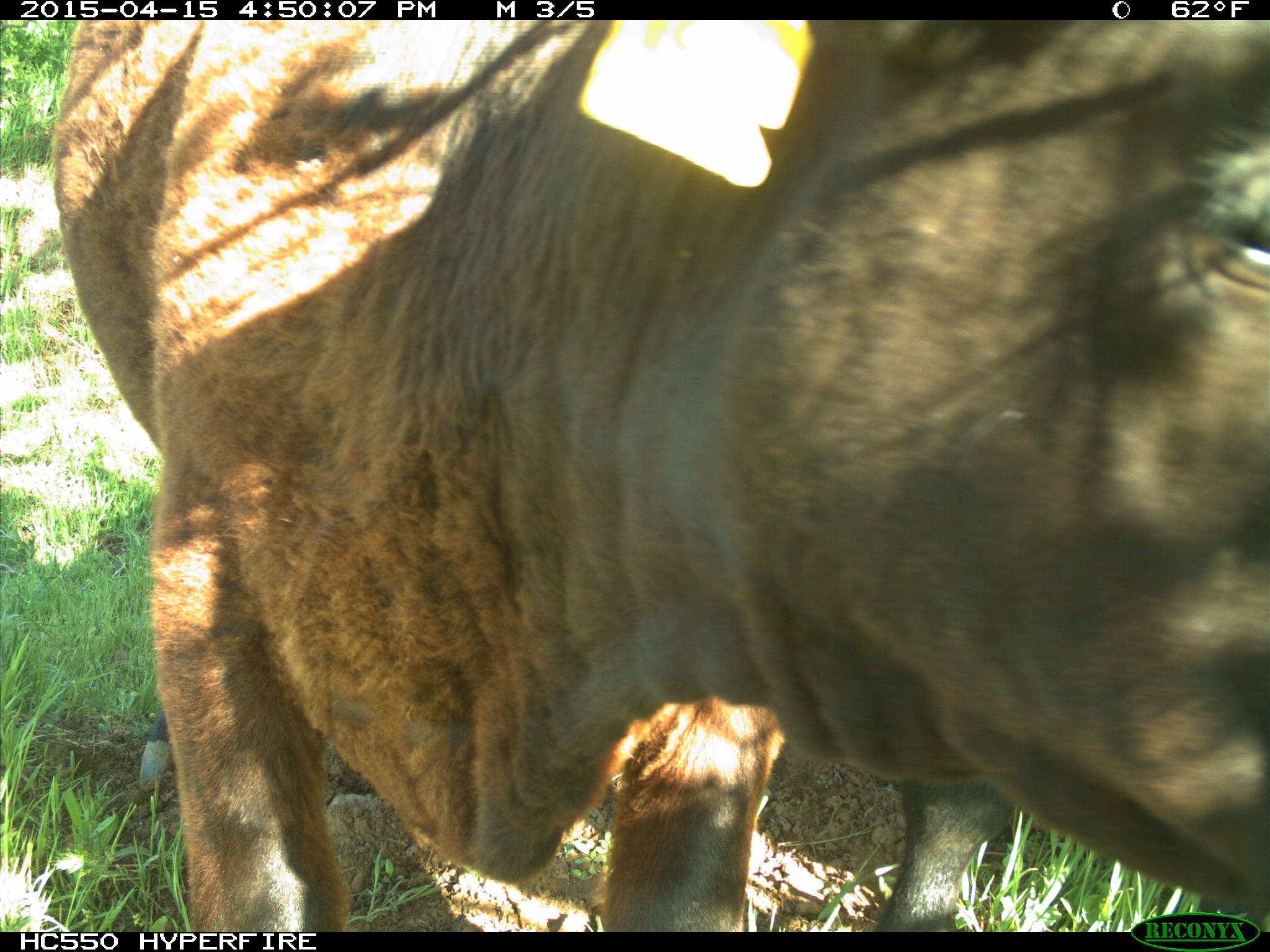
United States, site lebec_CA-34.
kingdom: Animalia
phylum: Chordata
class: Mammalia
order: Artiodactyla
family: Bovidae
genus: Bos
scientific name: Bos taurus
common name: domestic cow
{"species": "Bos taurus (domestic cow)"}